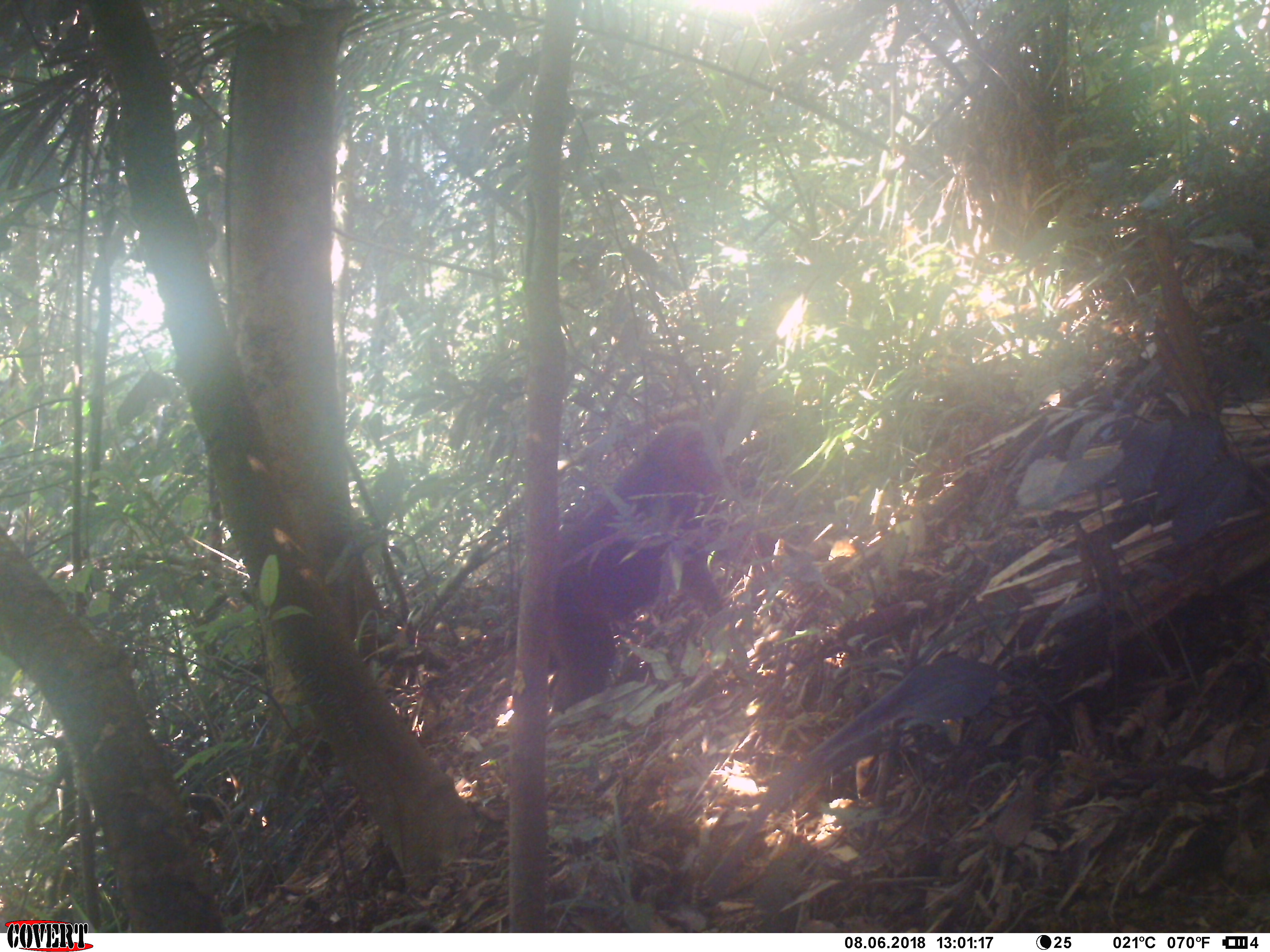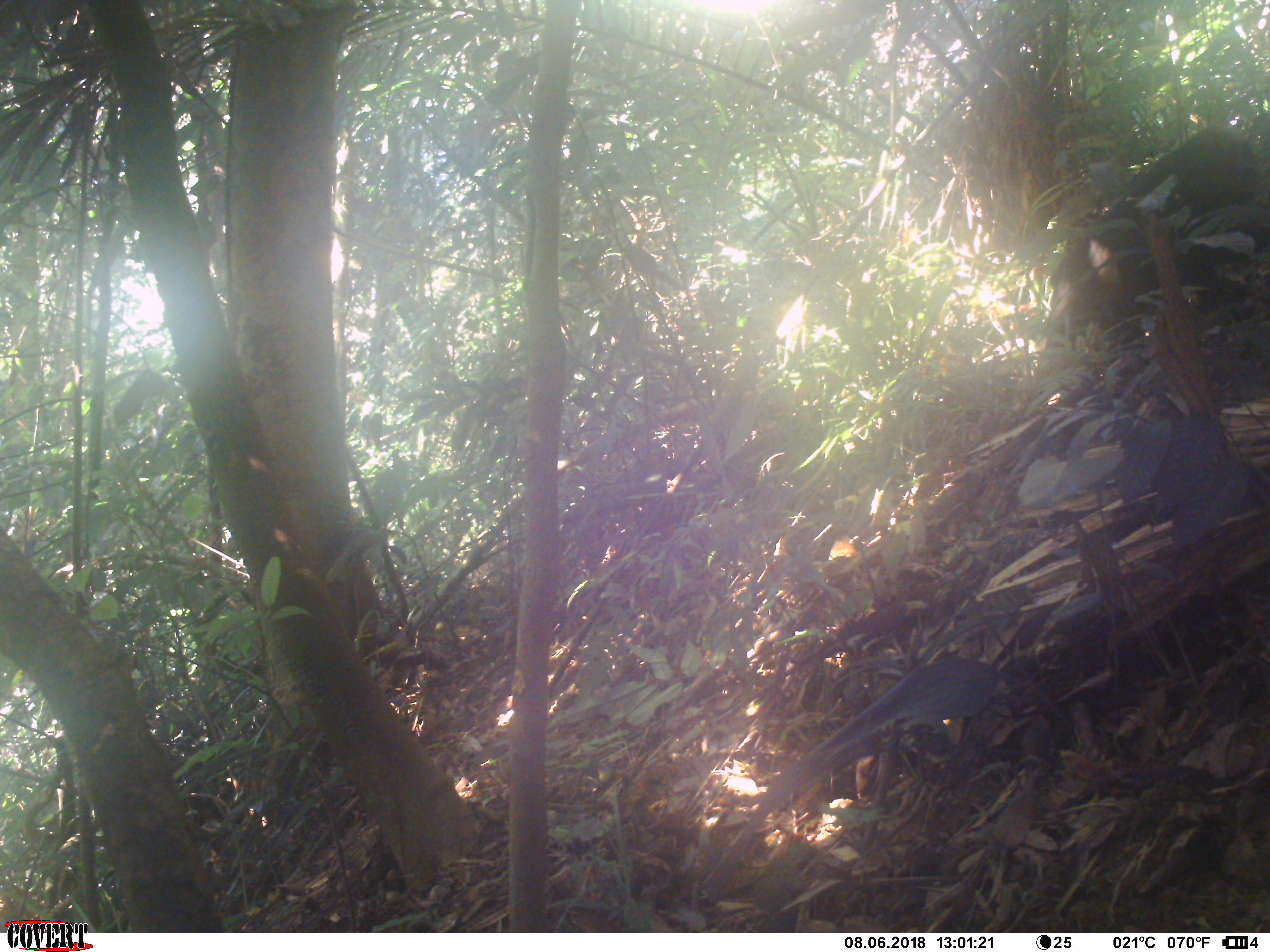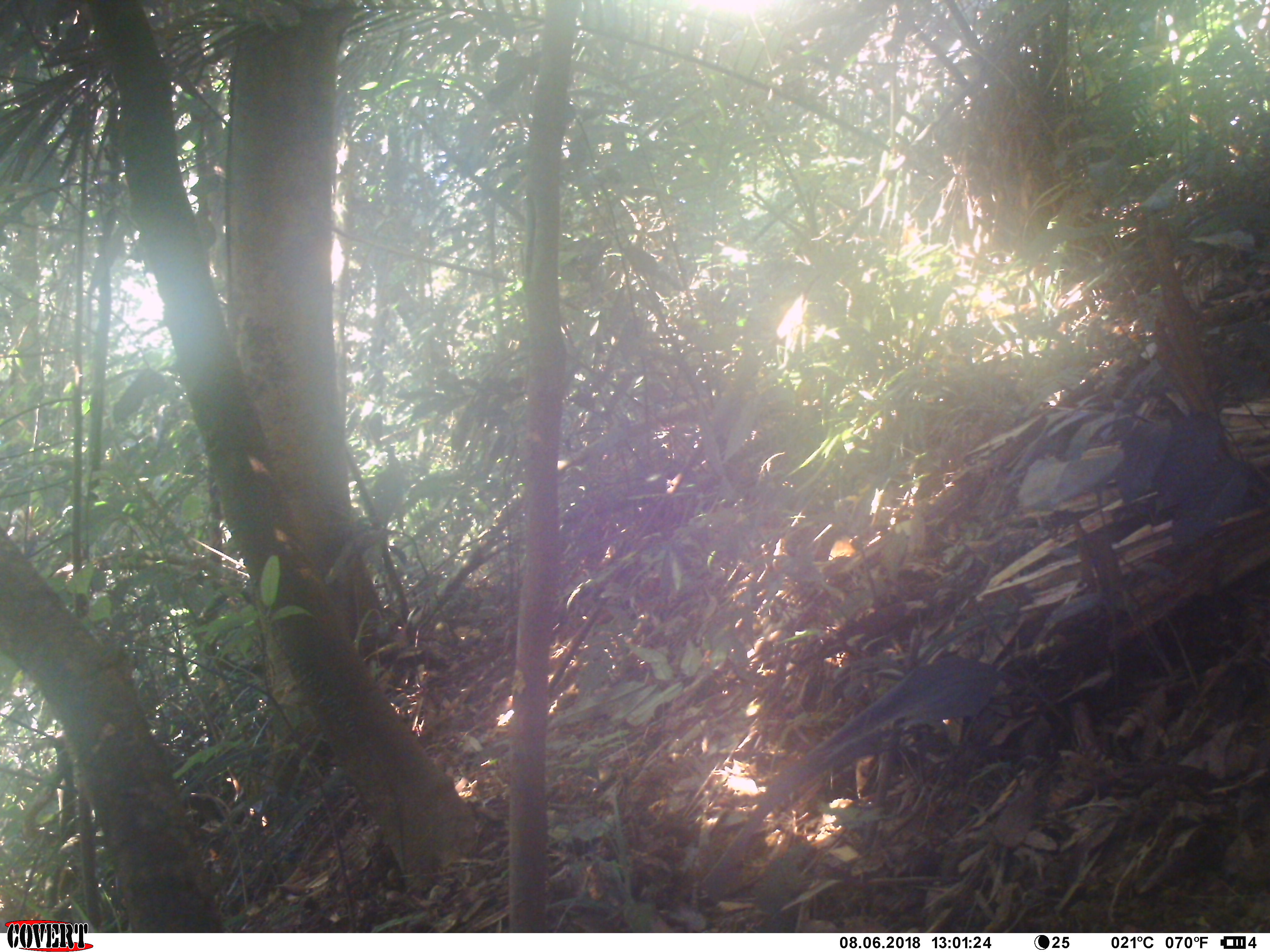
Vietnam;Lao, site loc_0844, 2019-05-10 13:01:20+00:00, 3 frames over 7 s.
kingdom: Animalia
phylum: Chordata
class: Mammalia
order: Primates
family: Cercopithecidae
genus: Macaca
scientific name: Macaca arctoides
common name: stump-tailed macaque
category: stump tailed macaque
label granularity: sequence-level